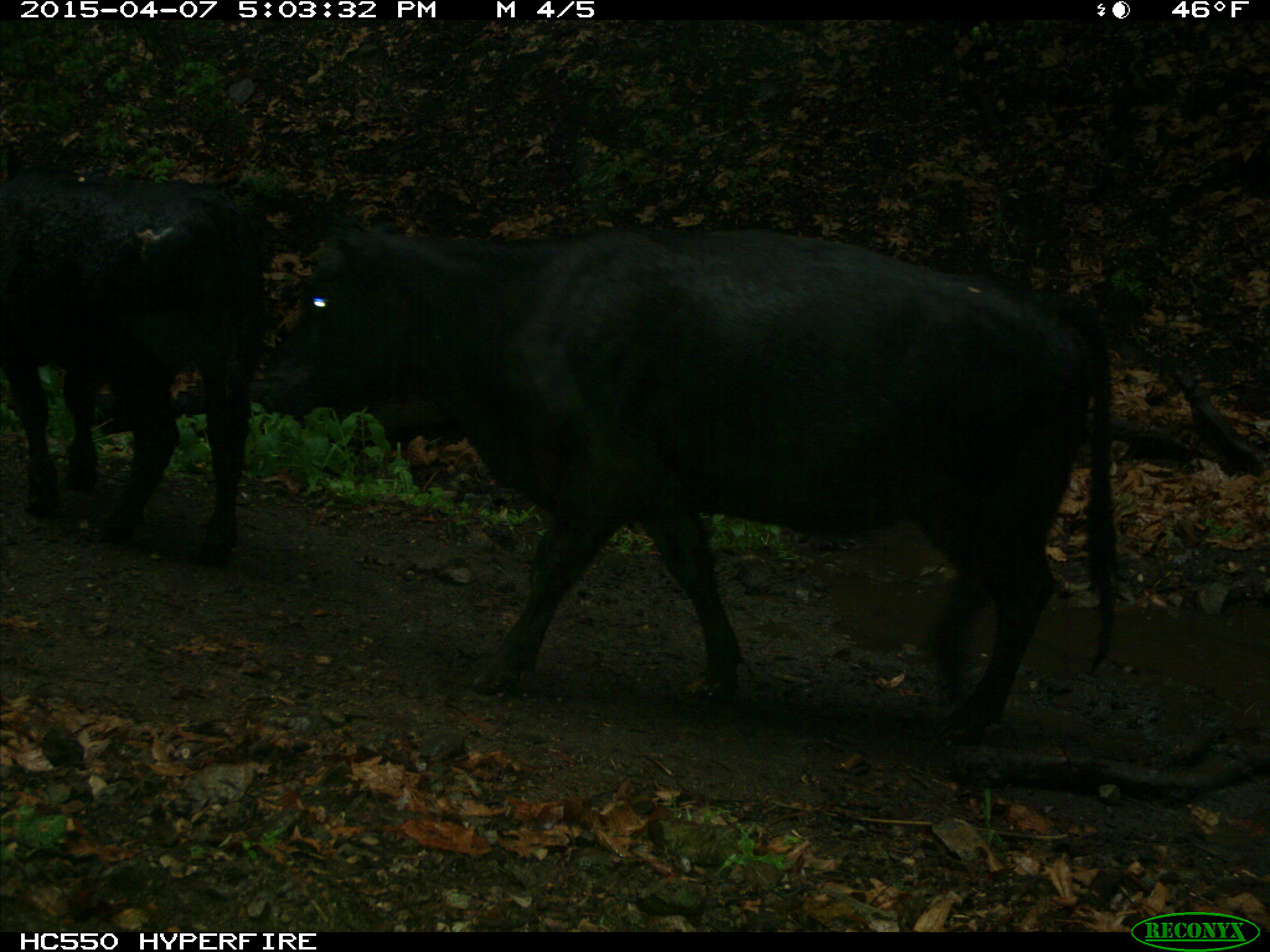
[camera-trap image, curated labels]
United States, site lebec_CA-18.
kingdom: Animalia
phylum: Chordata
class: Mammalia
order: Artiodactyla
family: Bovidae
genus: Bos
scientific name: Bos taurus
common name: domestic cow